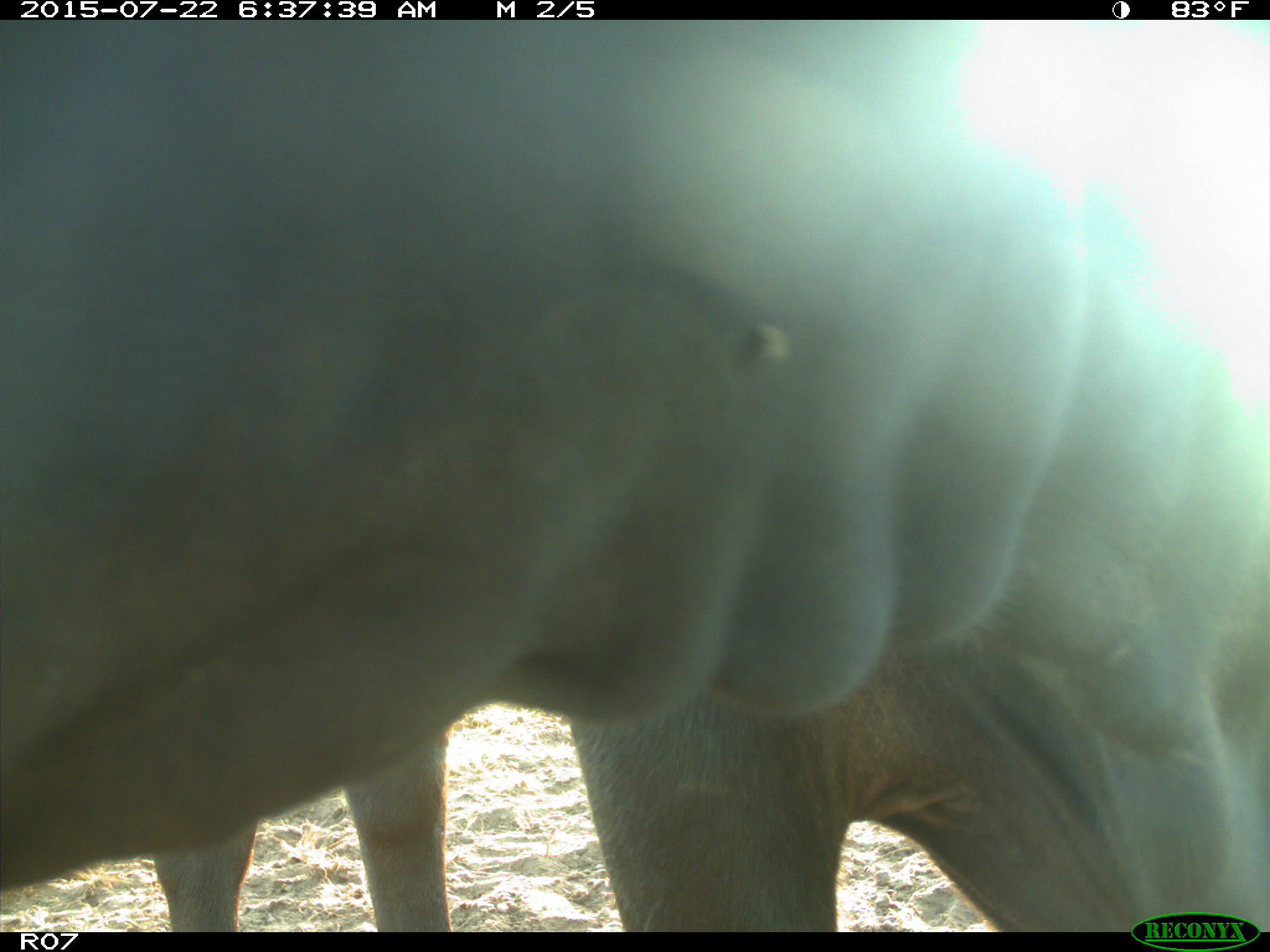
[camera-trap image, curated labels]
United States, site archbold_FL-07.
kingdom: Animalia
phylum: Chordata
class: Mammalia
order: Artiodactyla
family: Cervidae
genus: Odocoileus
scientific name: Odocoileus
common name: deer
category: unidentified deer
Unidentified deer (deer) (Odocoileus).